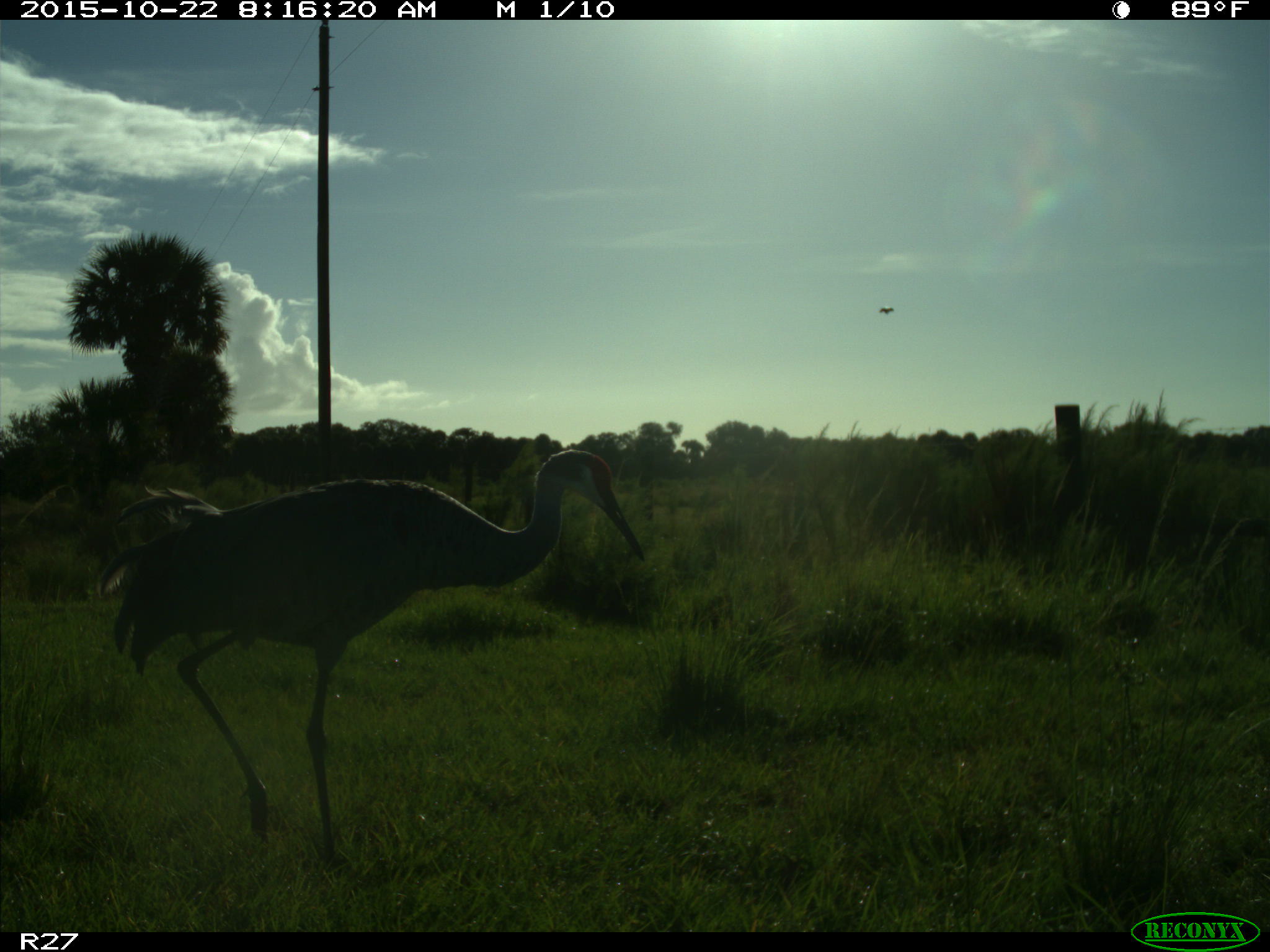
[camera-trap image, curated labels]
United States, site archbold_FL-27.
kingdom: Animalia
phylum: Chordata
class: Aves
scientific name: Aves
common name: birds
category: unidentified bird